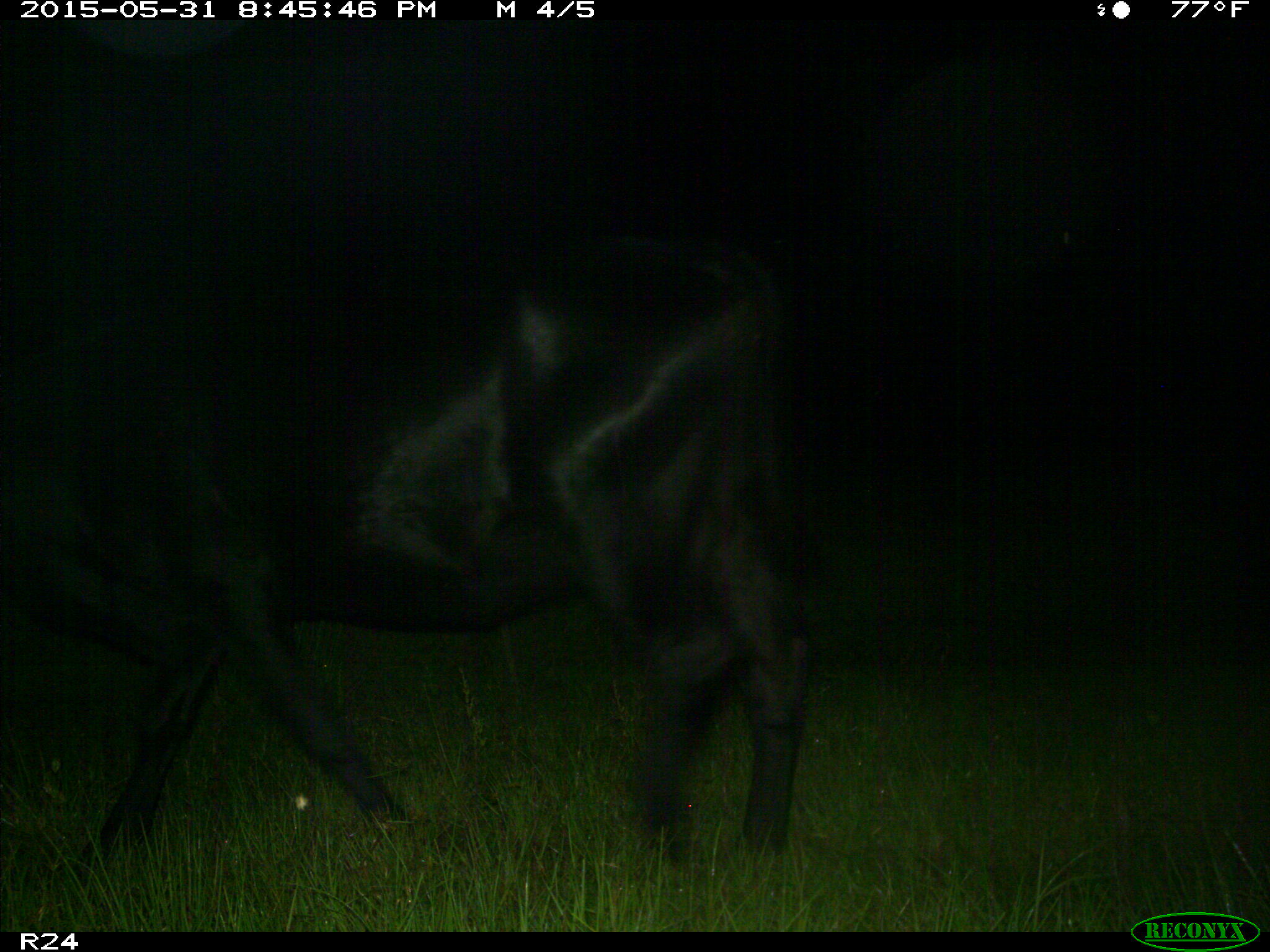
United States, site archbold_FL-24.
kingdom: Animalia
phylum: Chordata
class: Mammalia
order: Artiodactyla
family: Bovidae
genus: Bos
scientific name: Bos taurus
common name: domestic cow